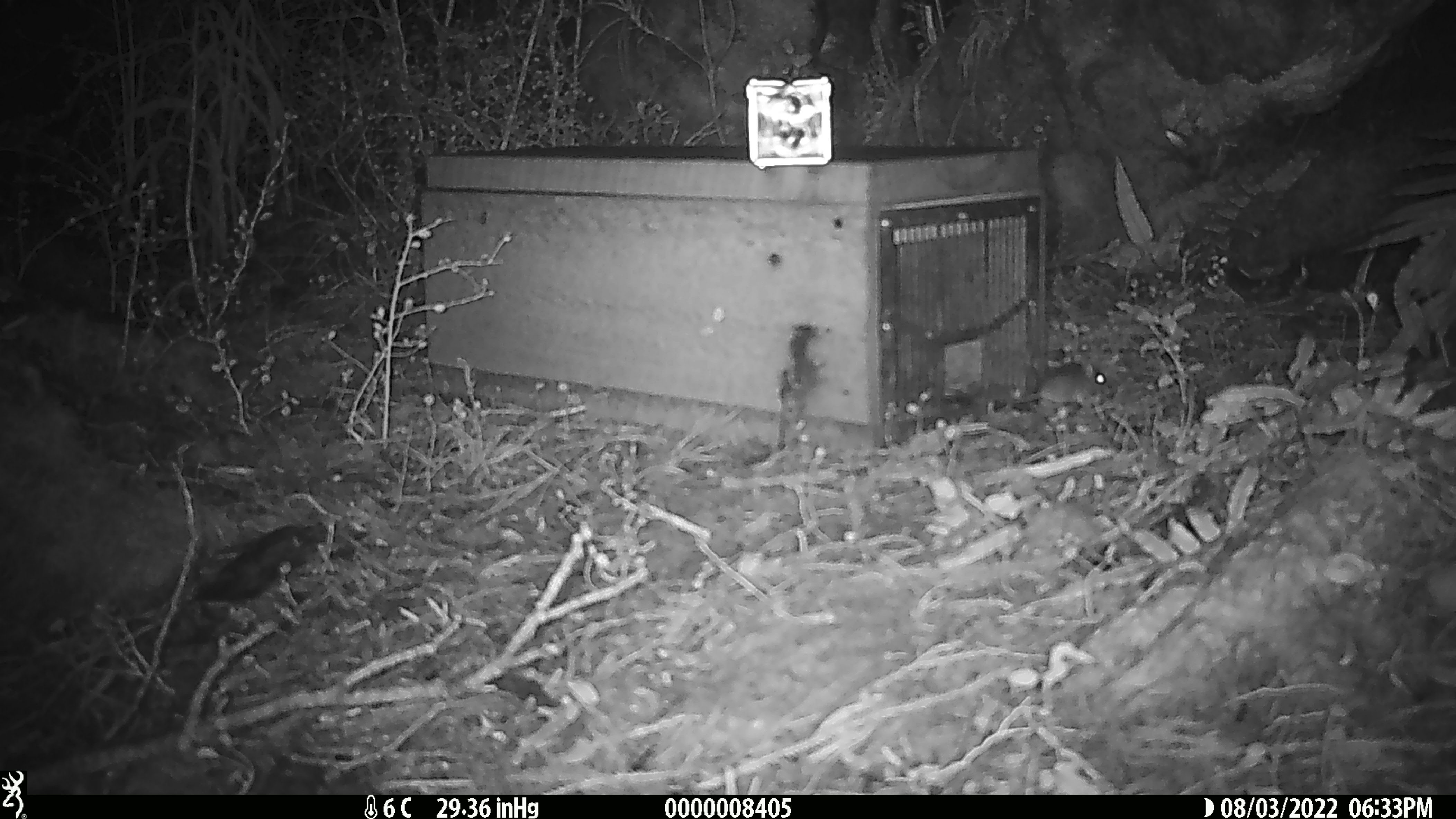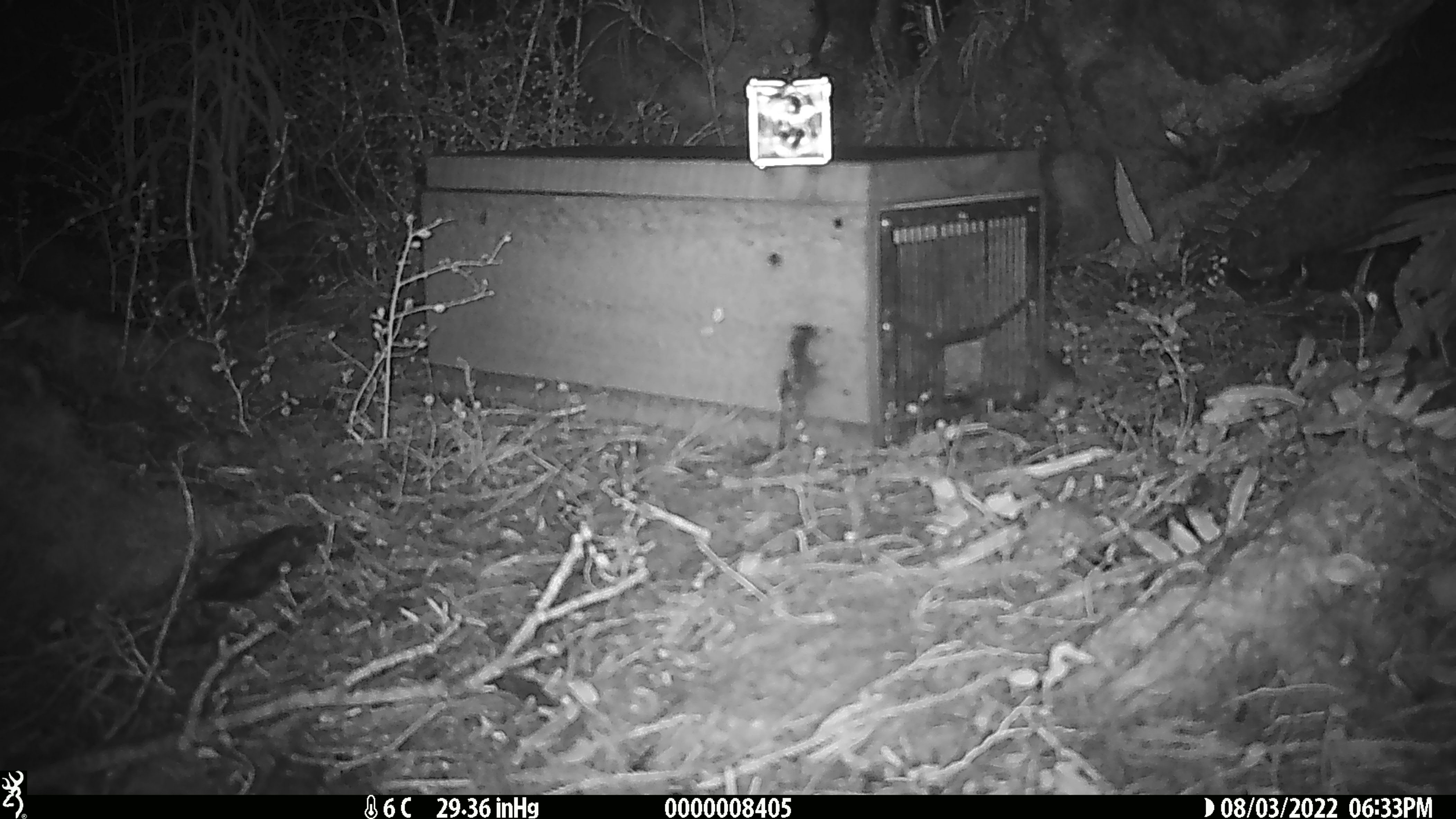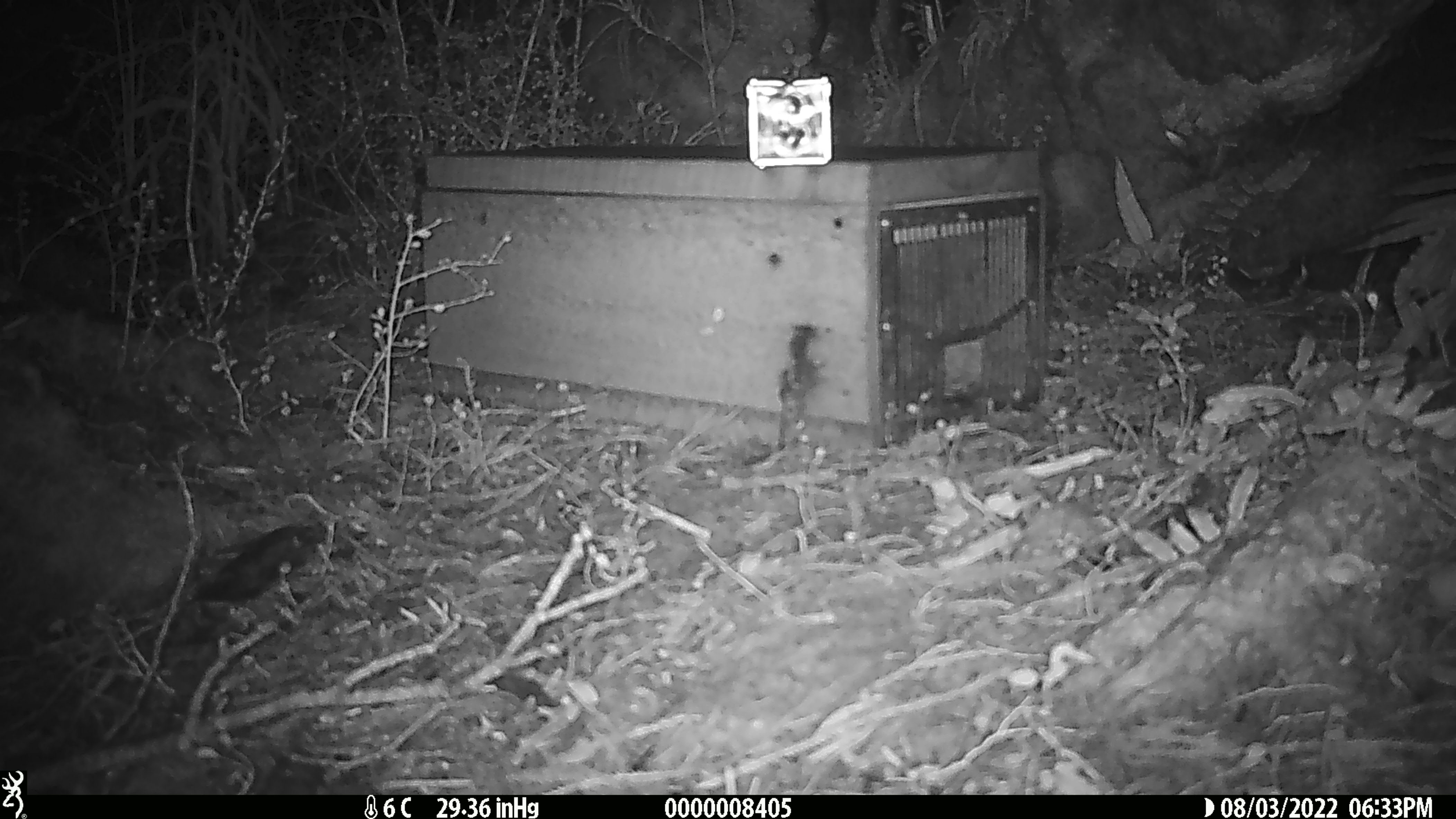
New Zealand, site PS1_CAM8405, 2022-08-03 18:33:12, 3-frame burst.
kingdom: Animalia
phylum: Chordata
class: Mammalia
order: Rodentia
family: Muridae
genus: Mus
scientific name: Mus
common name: mouse